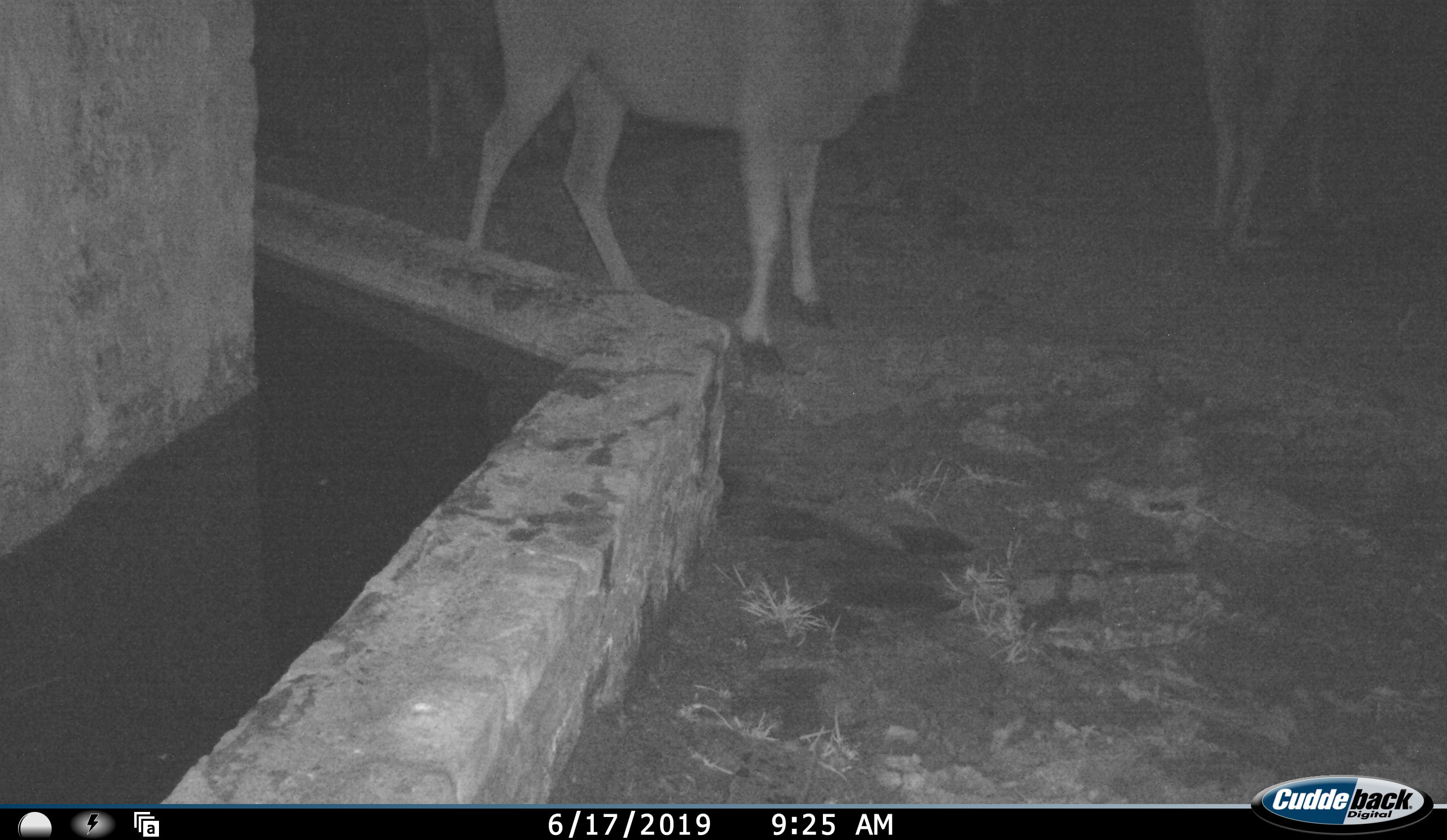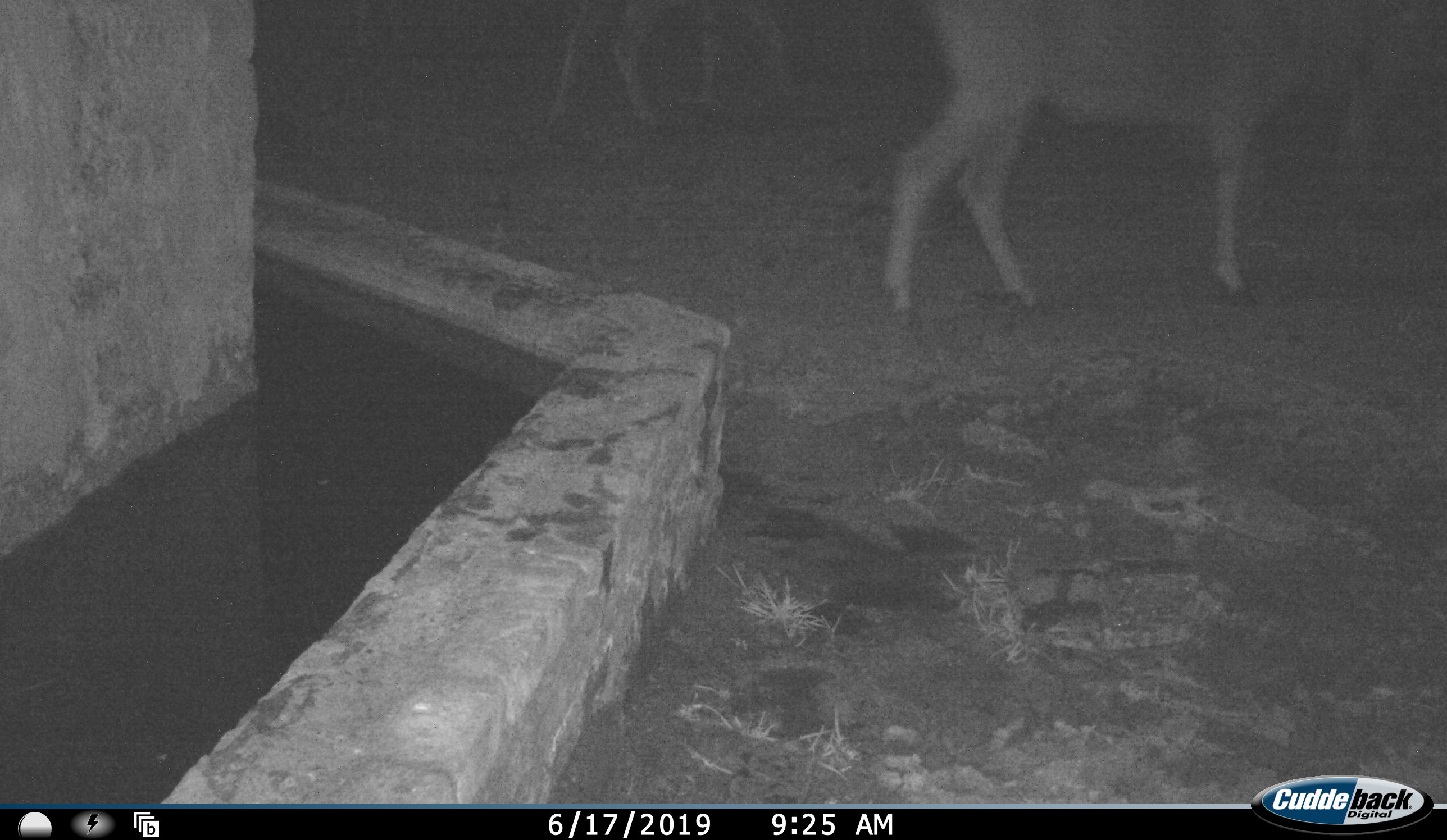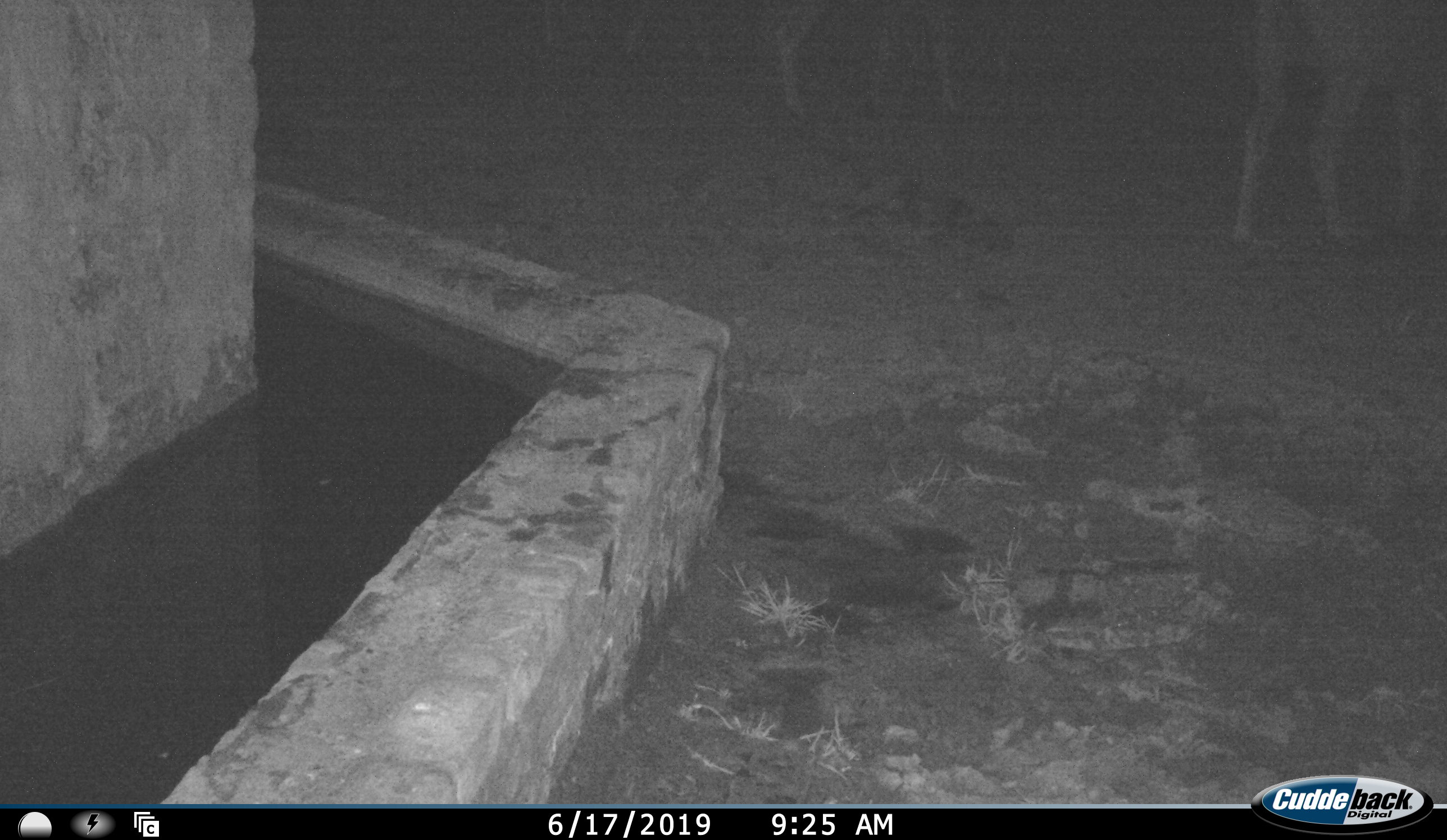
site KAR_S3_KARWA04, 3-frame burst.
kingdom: Animalia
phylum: Chordata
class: Mammalia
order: Artiodactyla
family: Bovidae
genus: Tragelaphus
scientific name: Tragelaphus oryx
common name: eland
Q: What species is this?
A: Eland (Tragelaphus oryx).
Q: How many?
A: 4.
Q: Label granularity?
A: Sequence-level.